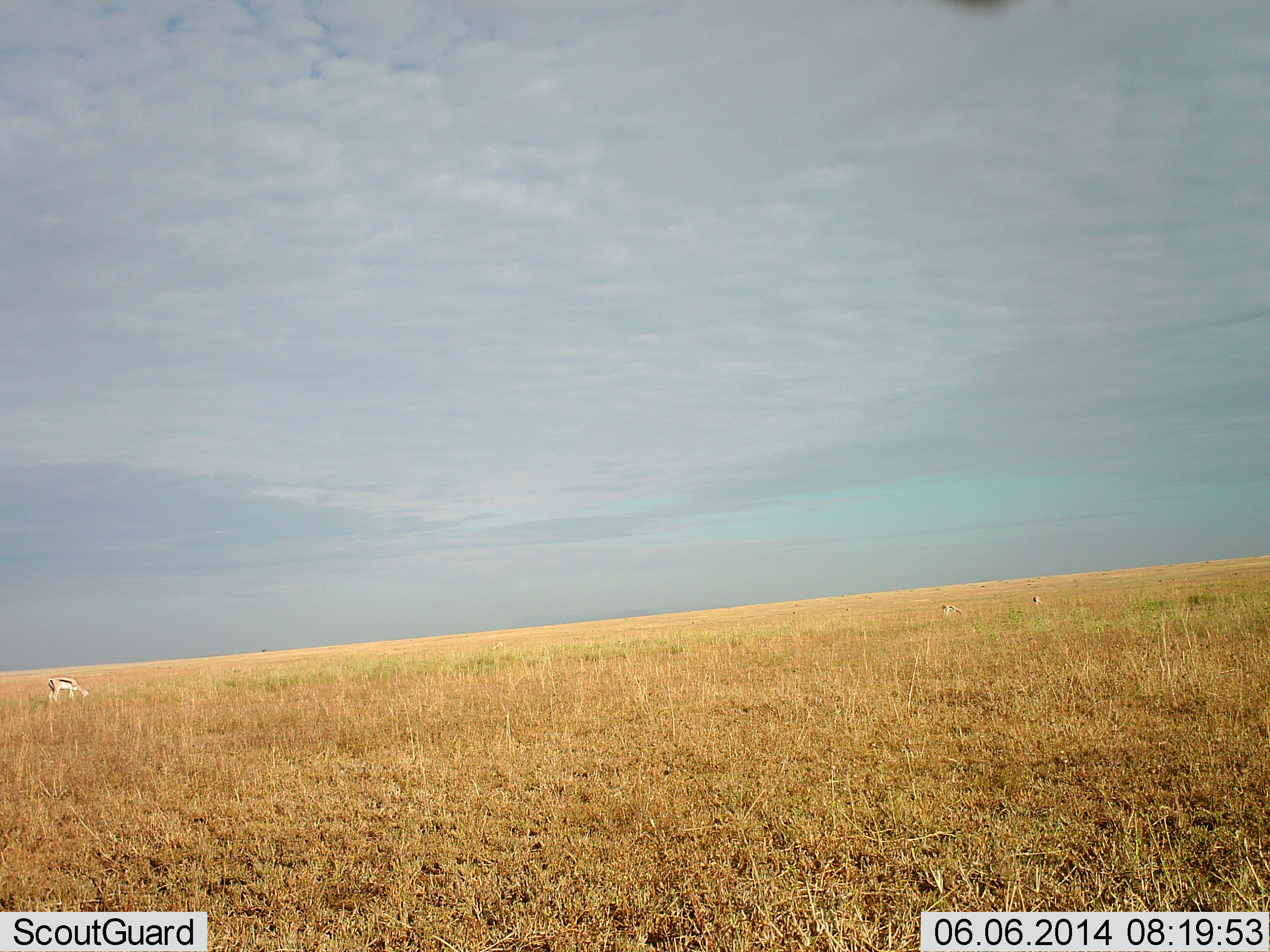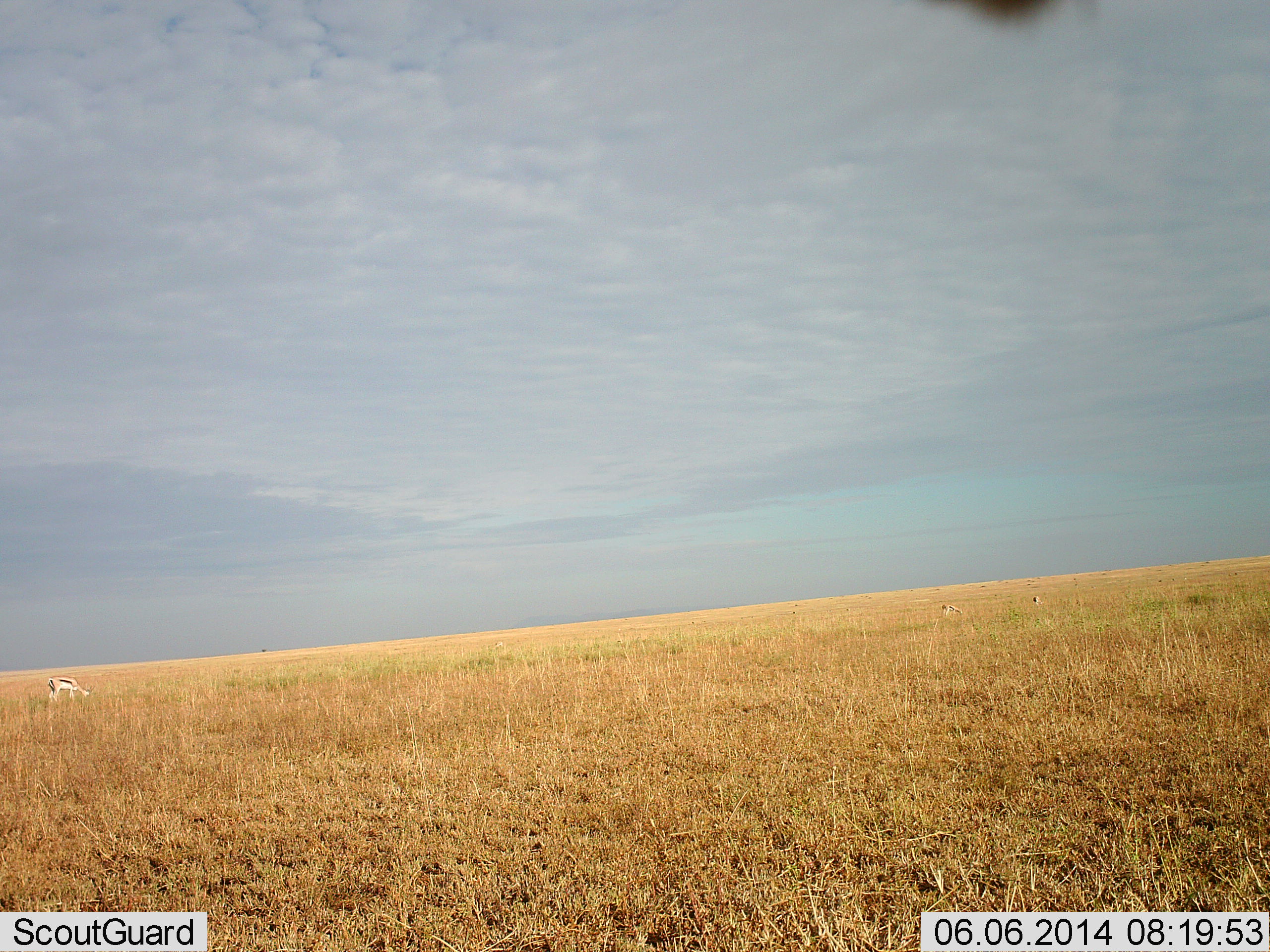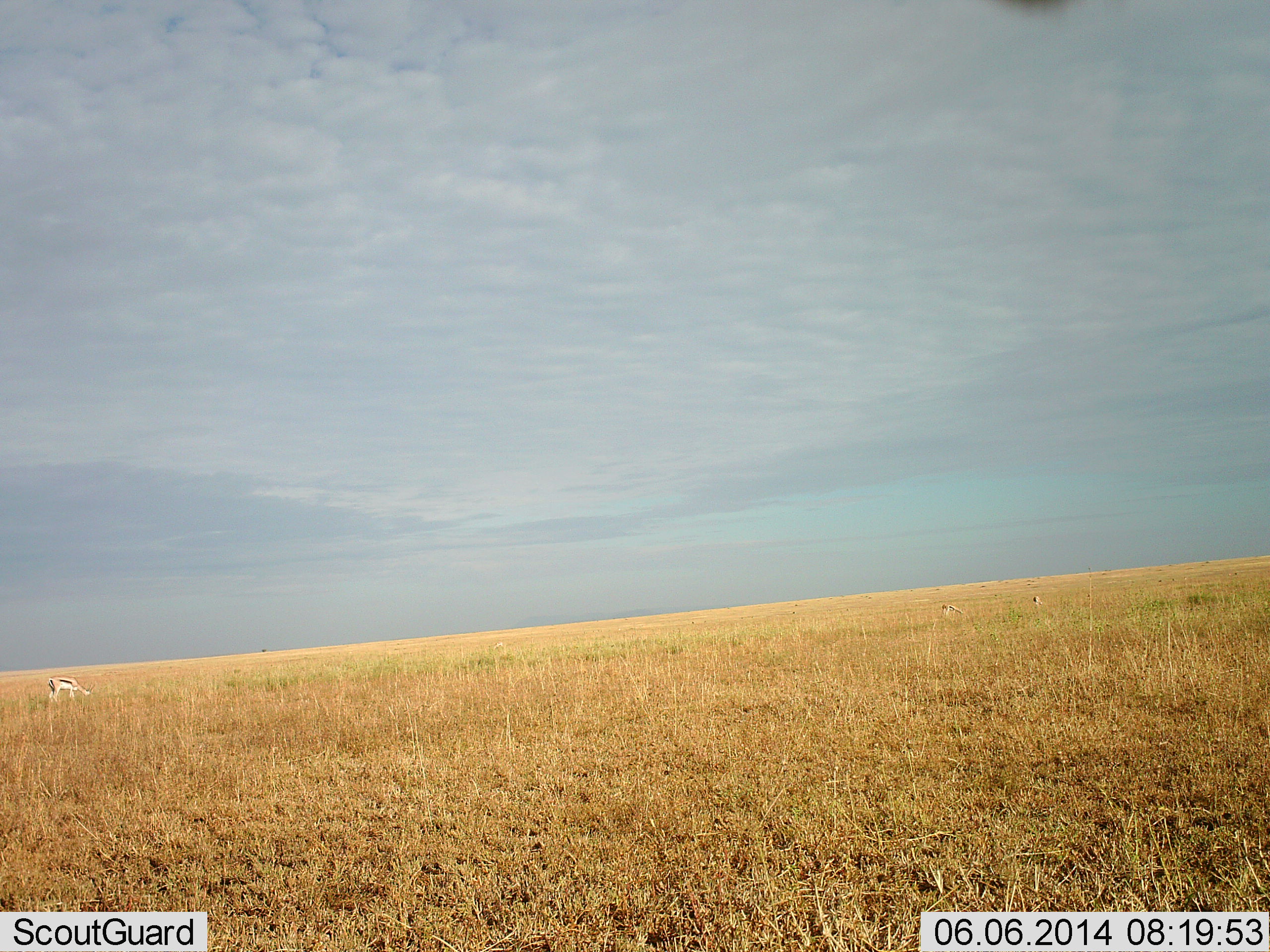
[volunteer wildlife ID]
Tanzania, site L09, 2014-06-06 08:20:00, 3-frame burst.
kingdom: Animalia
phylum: Chordata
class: Mammalia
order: Artiodactyla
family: Bovidae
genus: Eudorcas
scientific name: Eudorcas thomsonii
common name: thomson's gazelle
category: gazellethomsons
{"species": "gazellethomsons (thomson's gazelle) (Eudorcas thomsonii)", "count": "3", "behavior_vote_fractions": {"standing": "20%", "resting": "0%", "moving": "0%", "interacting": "0%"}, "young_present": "0%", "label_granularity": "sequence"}